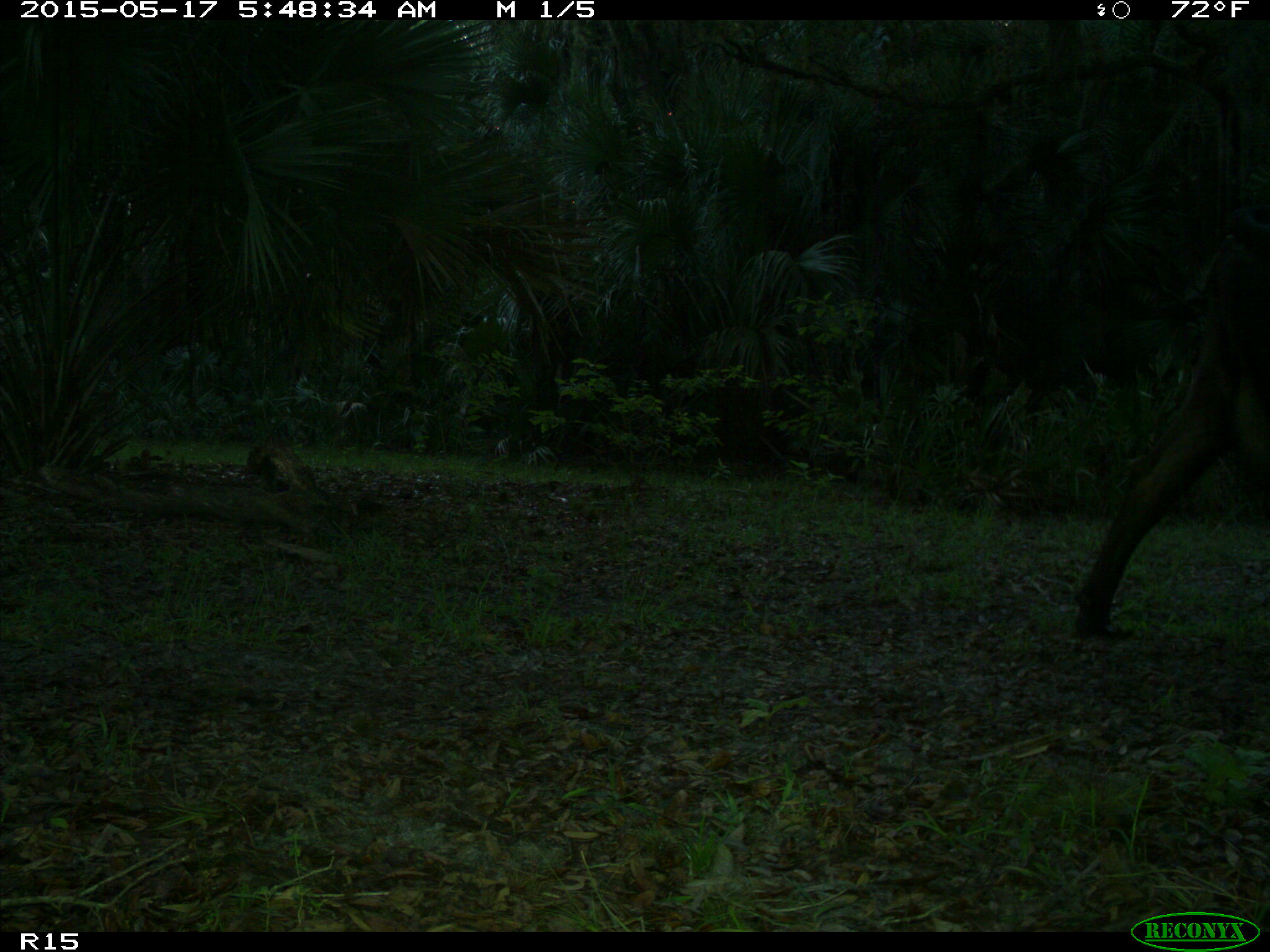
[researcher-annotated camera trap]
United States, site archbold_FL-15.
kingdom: Animalia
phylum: Chordata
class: Mammalia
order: Artiodactyla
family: Bovidae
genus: Bos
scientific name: Bos taurus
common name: domestic cow